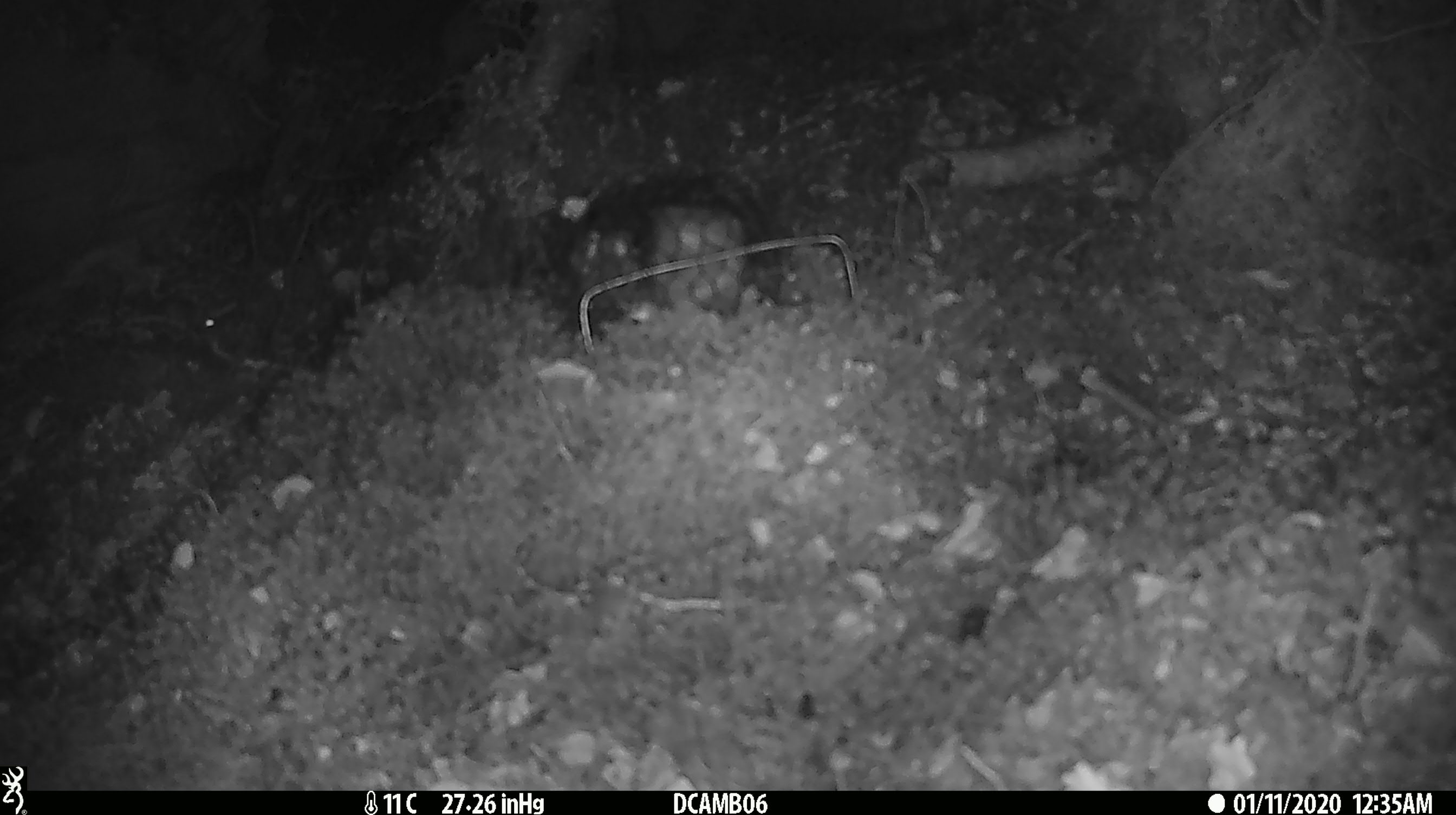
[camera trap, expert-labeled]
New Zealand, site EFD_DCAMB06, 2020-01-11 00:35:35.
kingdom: Animalia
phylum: Chordata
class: Mammalia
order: Rodentia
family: Muridae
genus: Mus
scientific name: Mus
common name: mouse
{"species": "mouse (Mus)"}